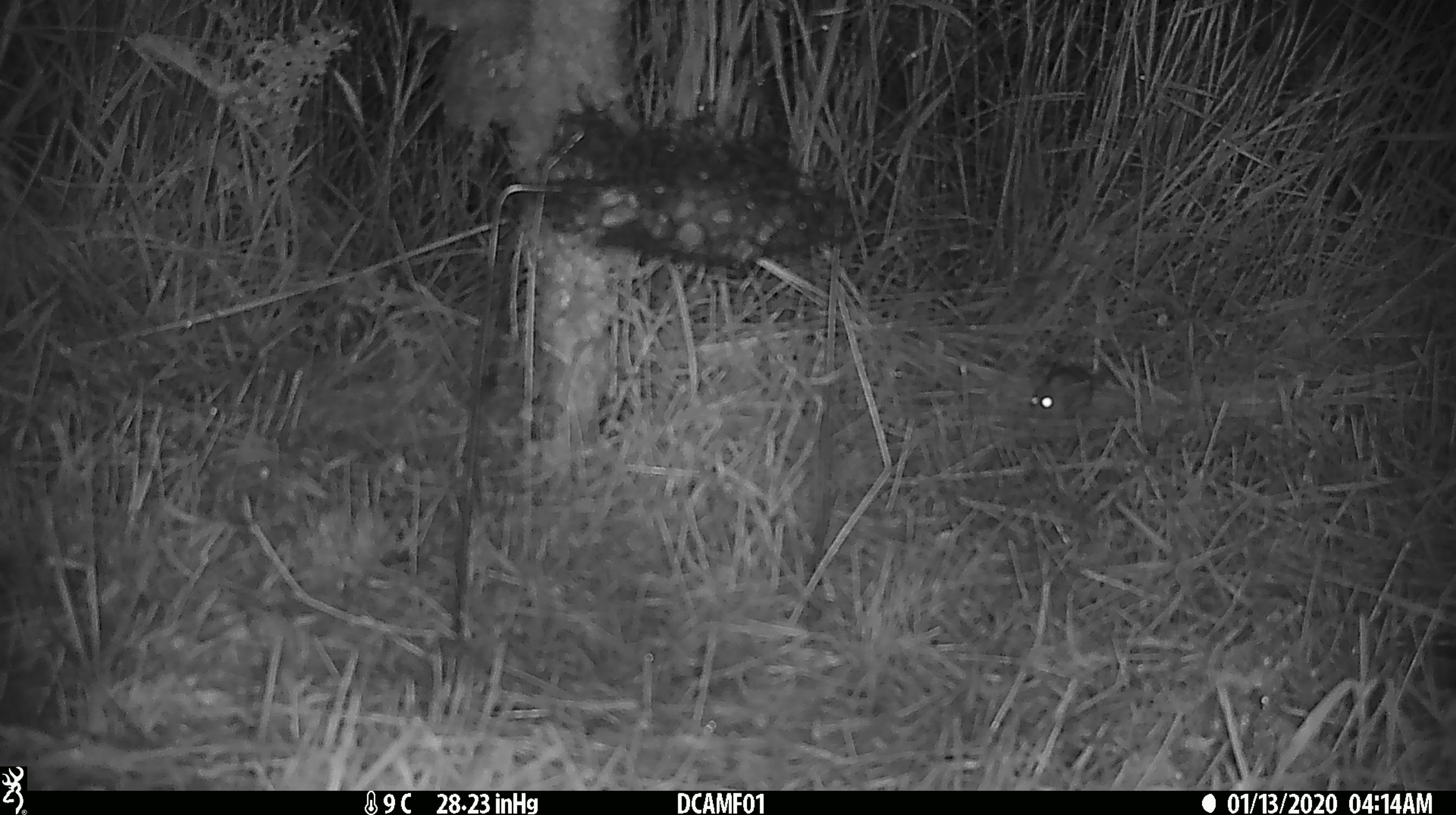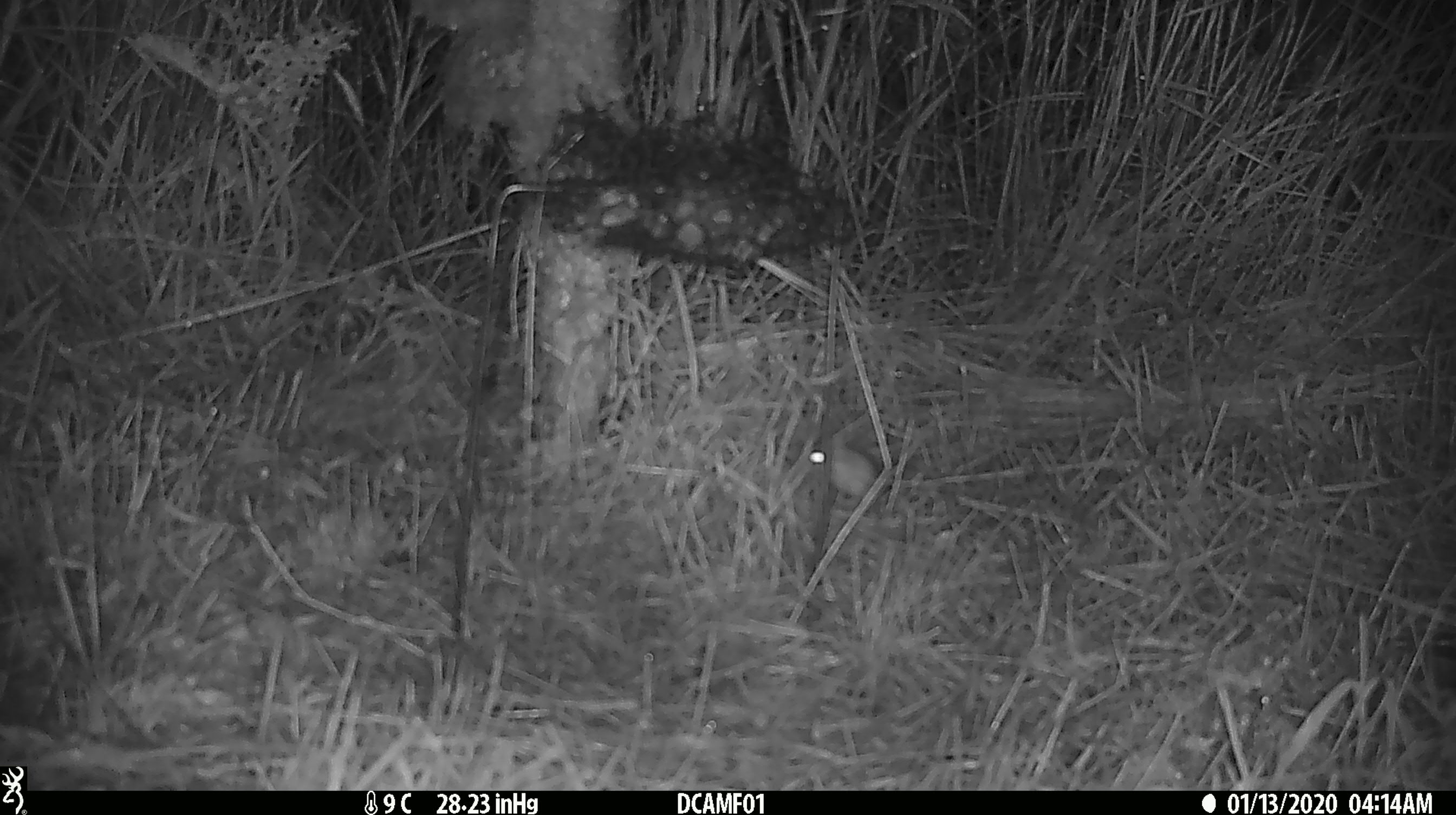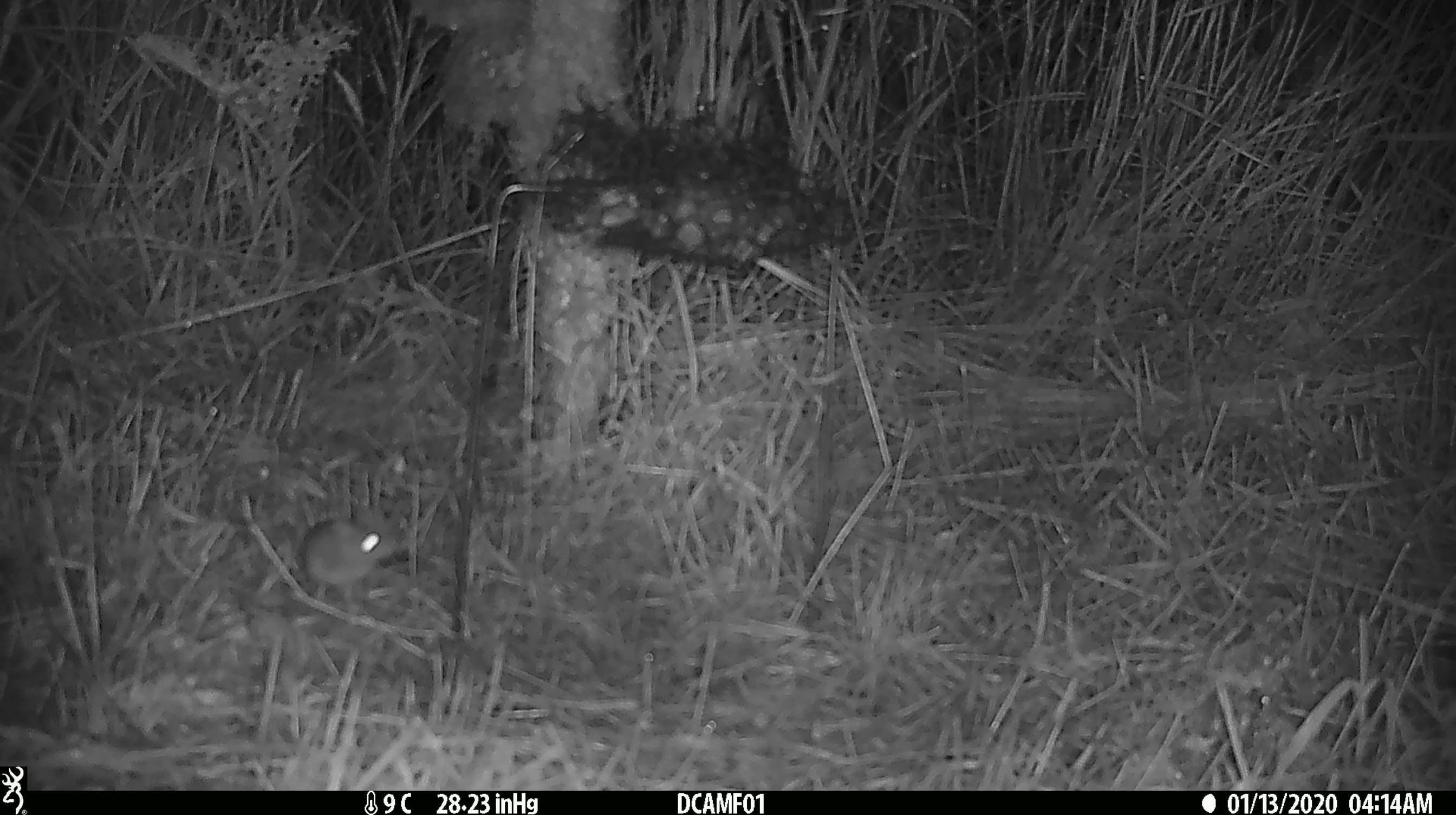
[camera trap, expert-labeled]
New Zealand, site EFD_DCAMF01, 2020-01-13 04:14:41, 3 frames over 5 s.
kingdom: Animalia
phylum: Chordata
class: Mammalia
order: Rodentia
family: Muridae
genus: Mus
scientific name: Mus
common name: mouse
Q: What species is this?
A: Mouse (Mus).